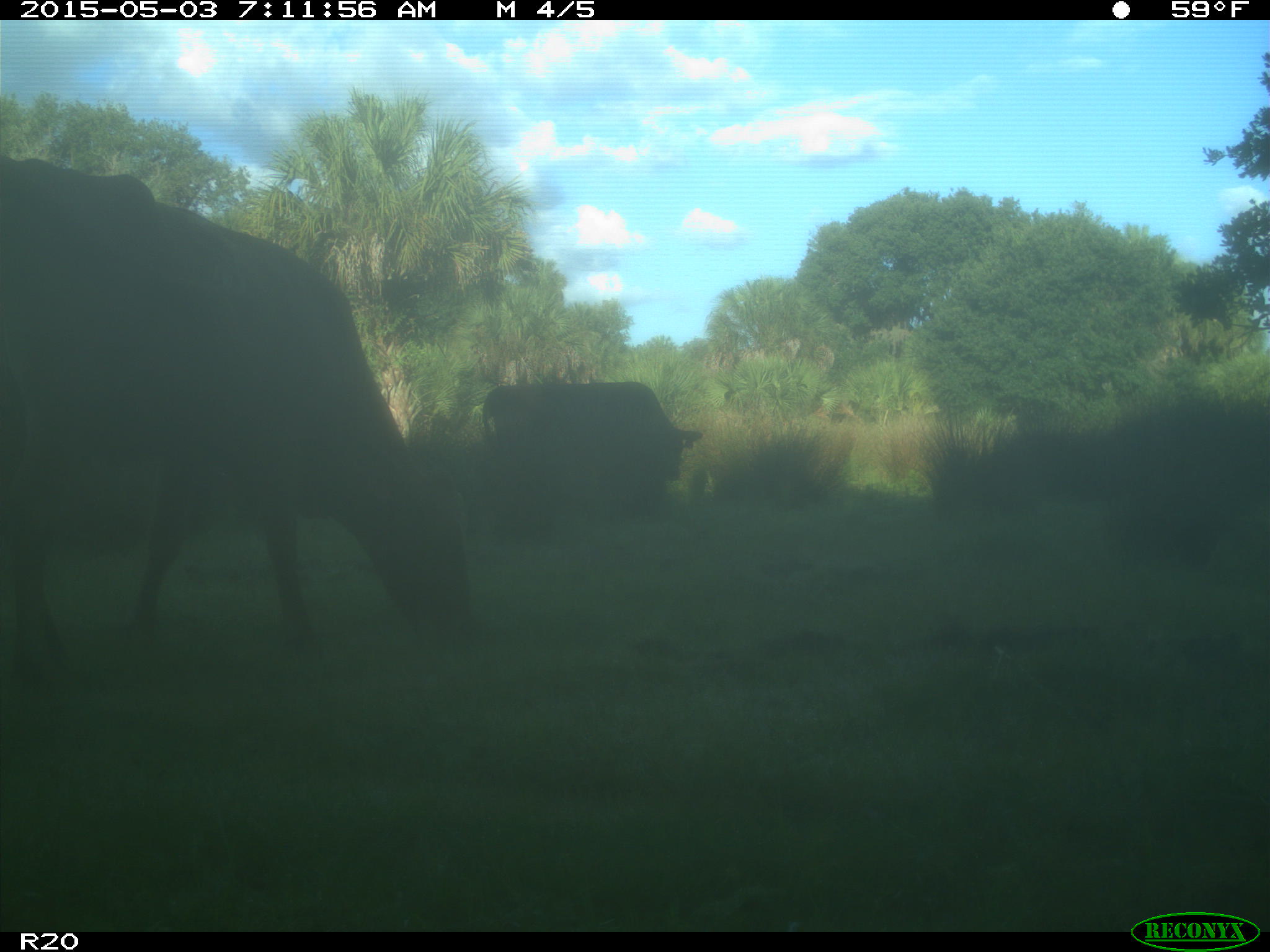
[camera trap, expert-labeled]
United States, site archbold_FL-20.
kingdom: Animalia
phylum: Chordata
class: Mammalia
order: Artiodactyla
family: Bovidae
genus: Bos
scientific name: Bos taurus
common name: domestic cow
Bos taurus (domestic cow).